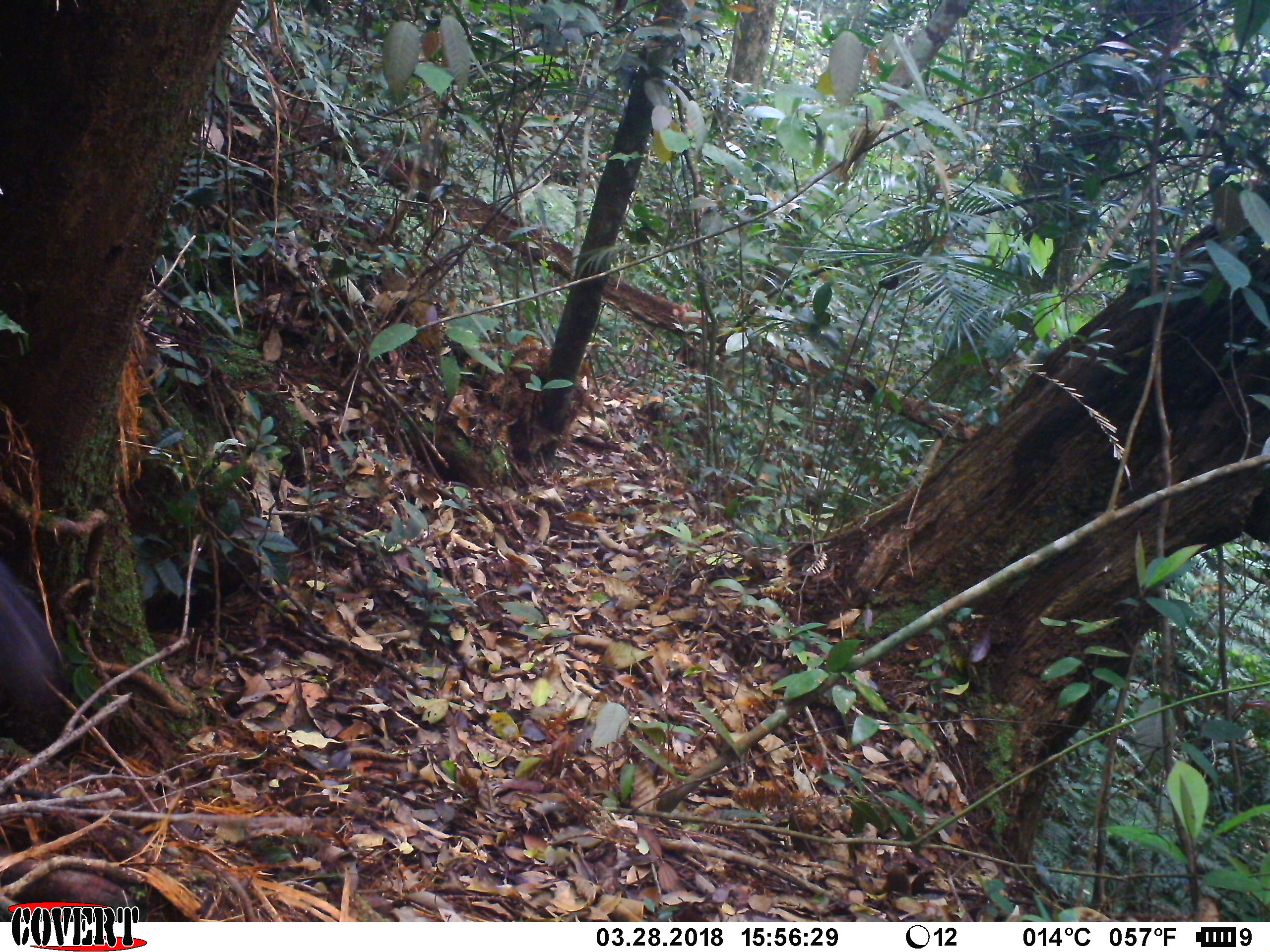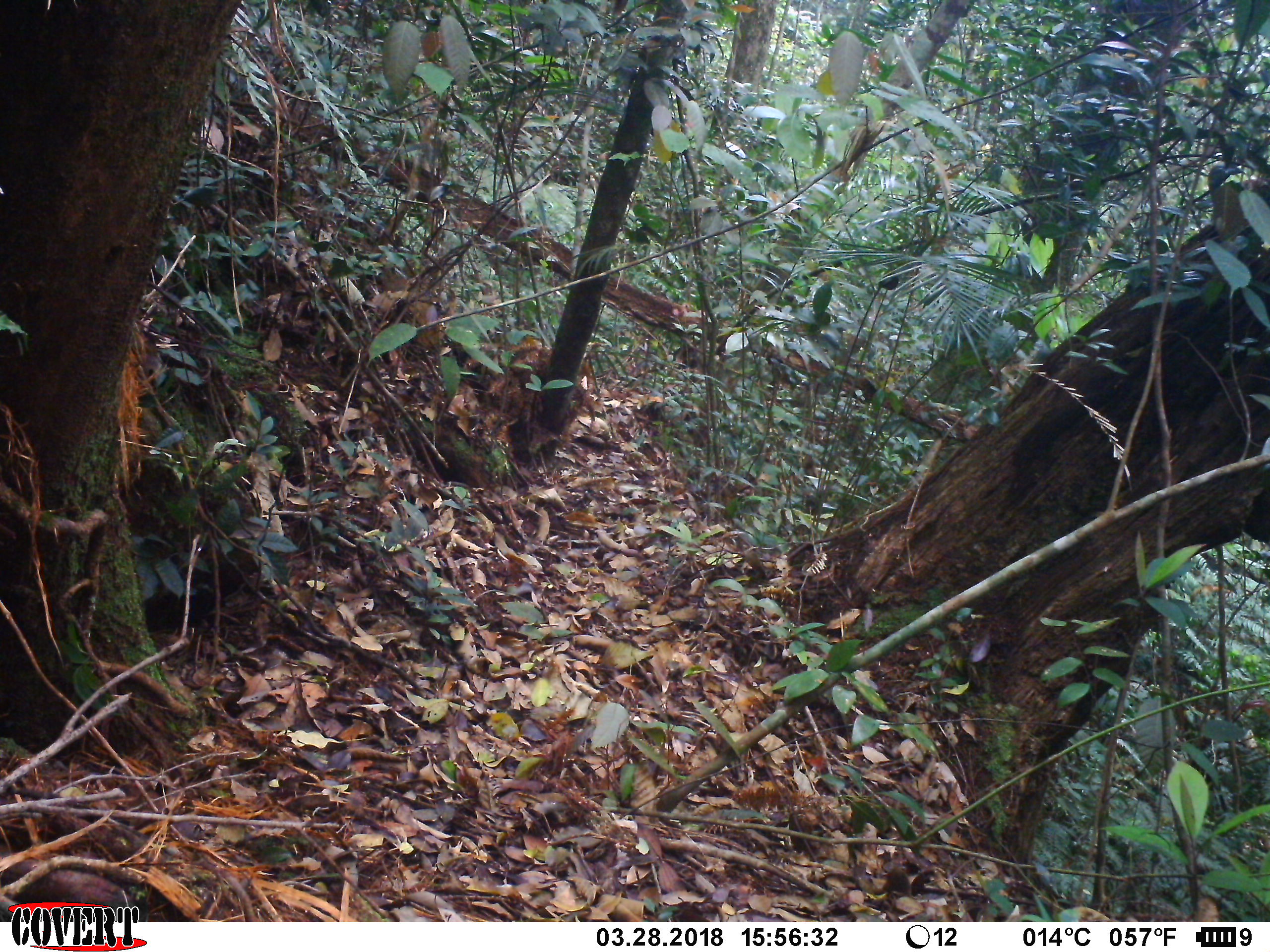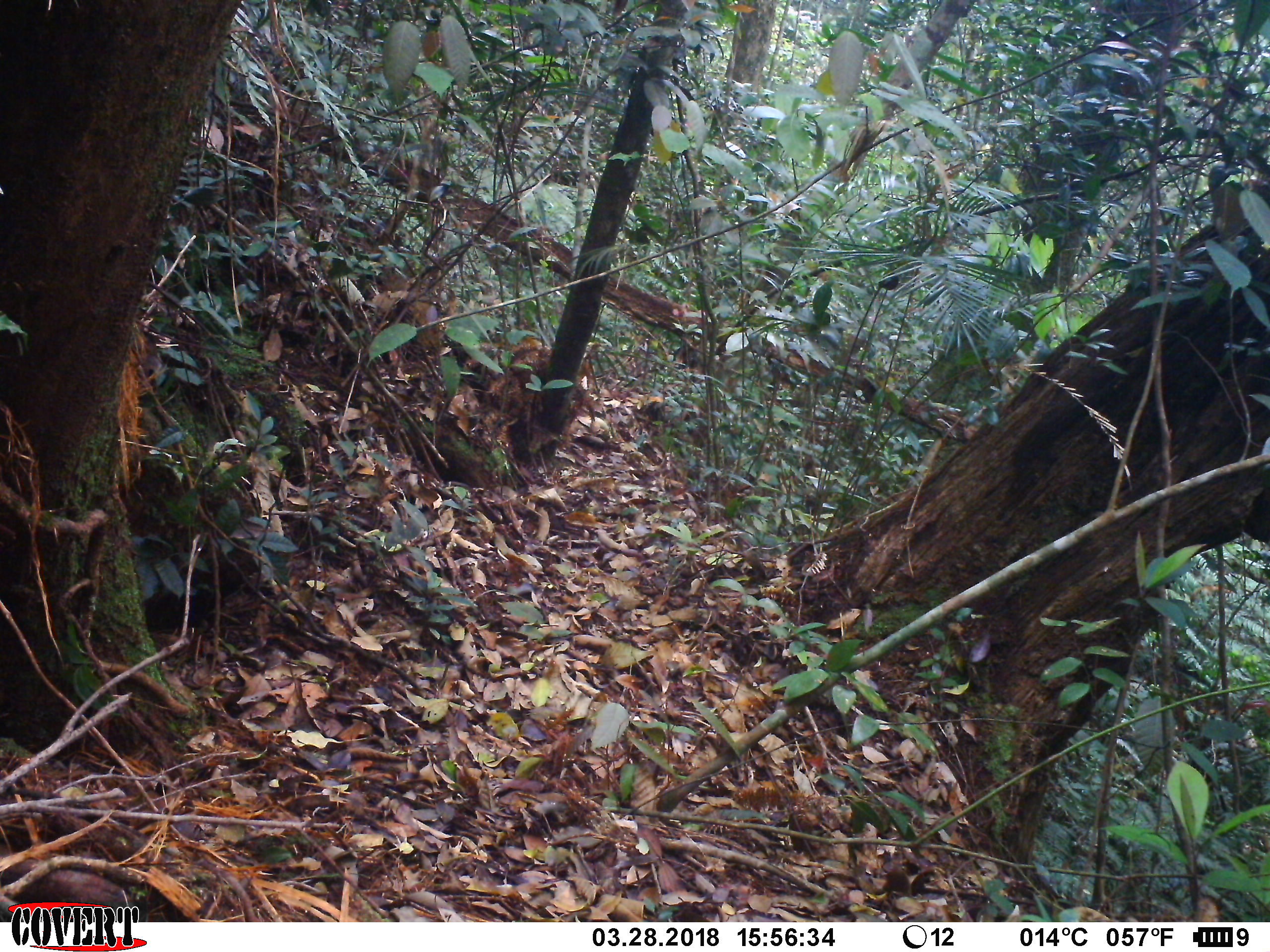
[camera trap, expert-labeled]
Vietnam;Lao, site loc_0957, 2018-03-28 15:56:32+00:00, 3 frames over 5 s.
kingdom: Animalia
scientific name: Animalia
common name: animal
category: unidentified animal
Unidentified animal (animal) (Animalia). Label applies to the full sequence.